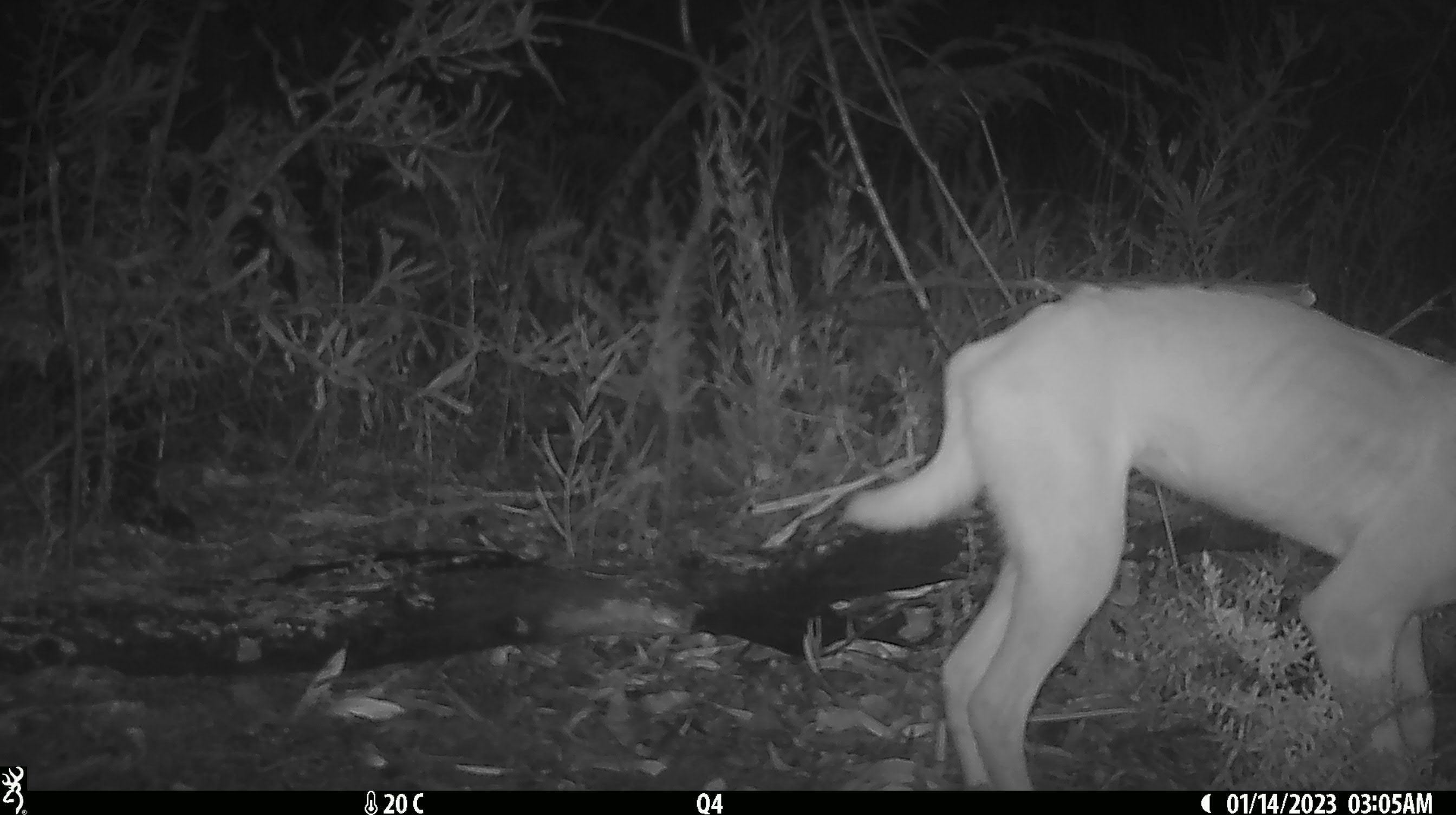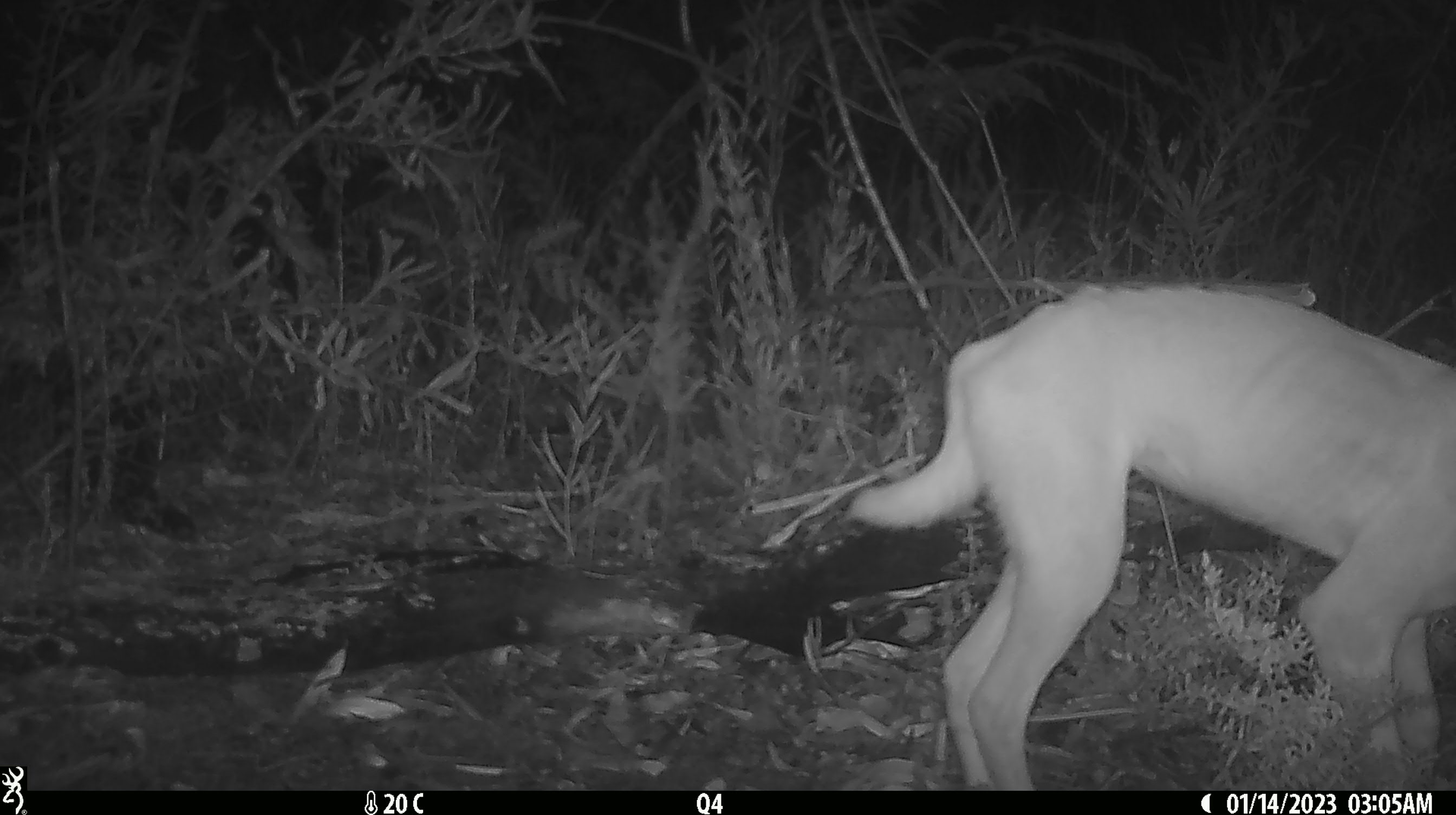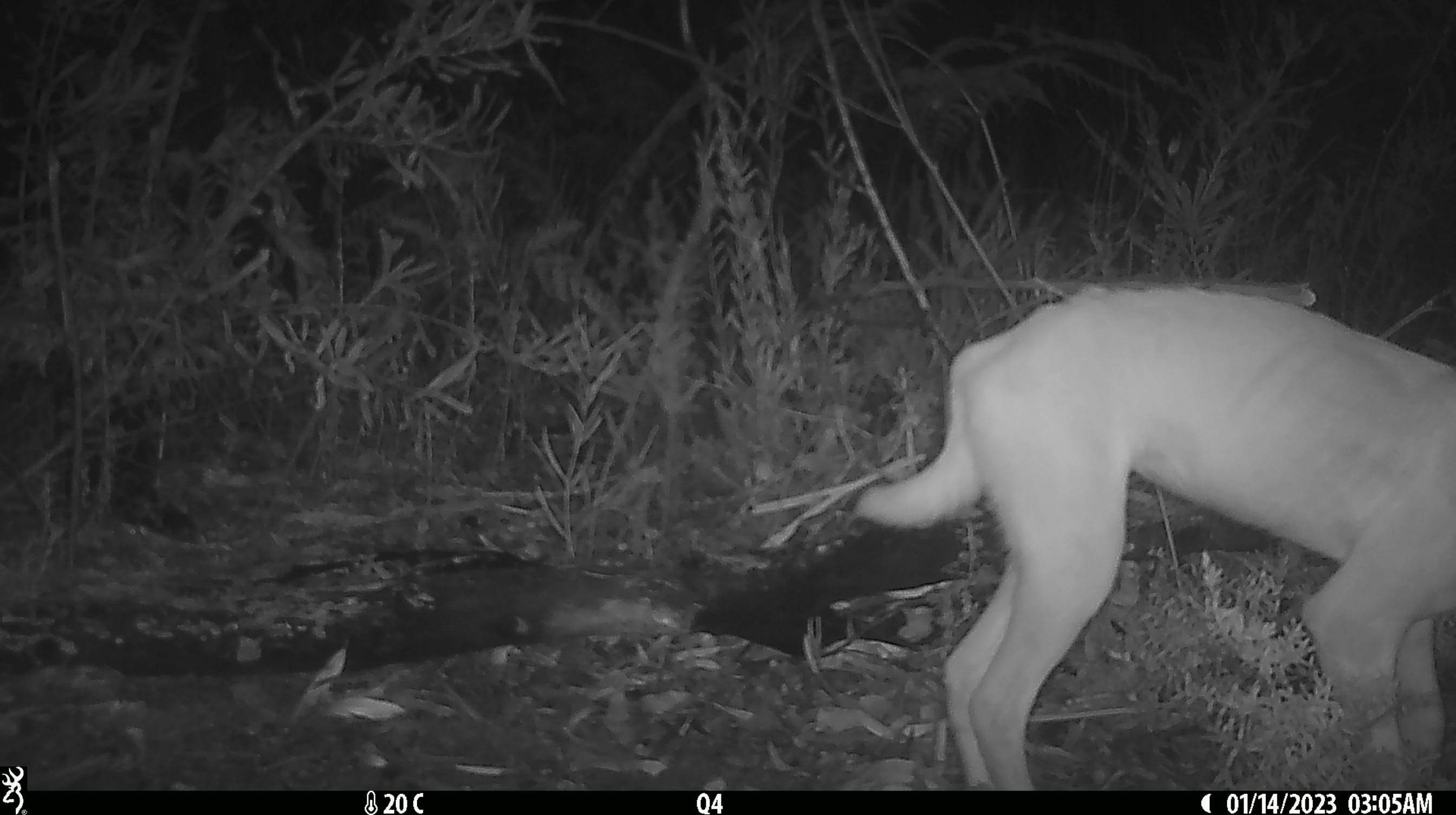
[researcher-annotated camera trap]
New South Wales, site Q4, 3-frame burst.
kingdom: Animalia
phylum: Chordata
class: Mammalia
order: Carnivora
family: Canidae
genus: Canis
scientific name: Canis familiaris dingo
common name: dingo